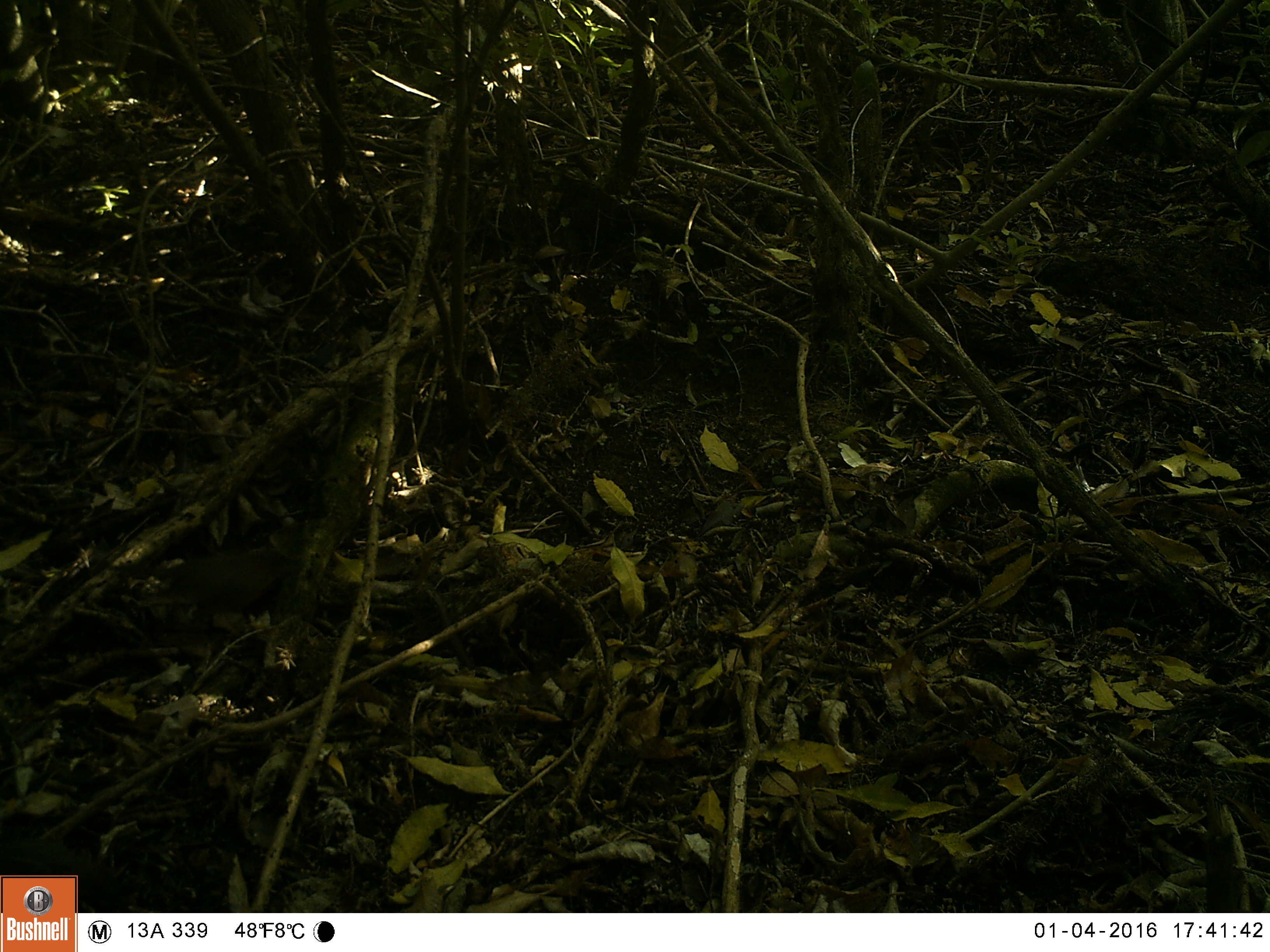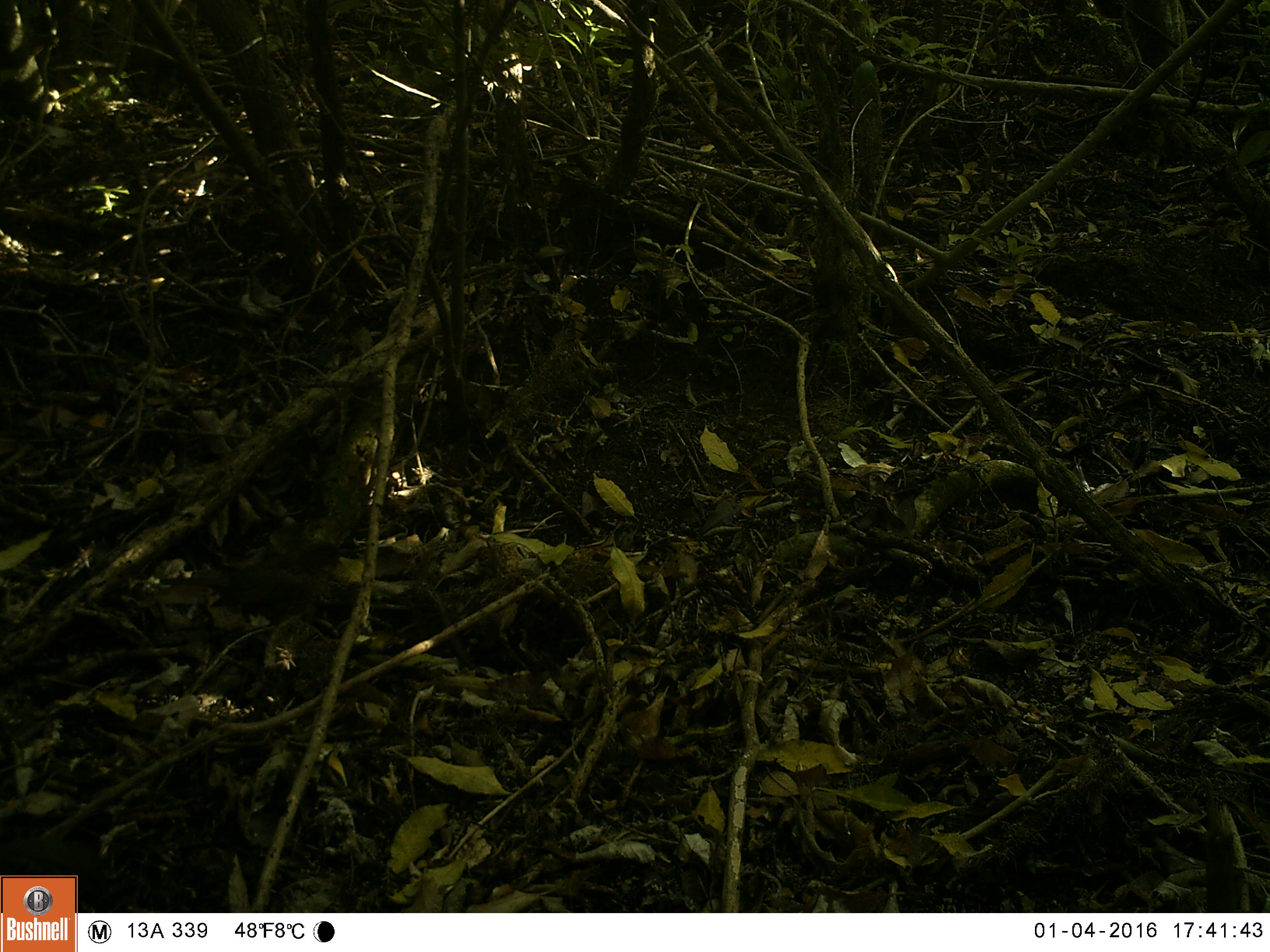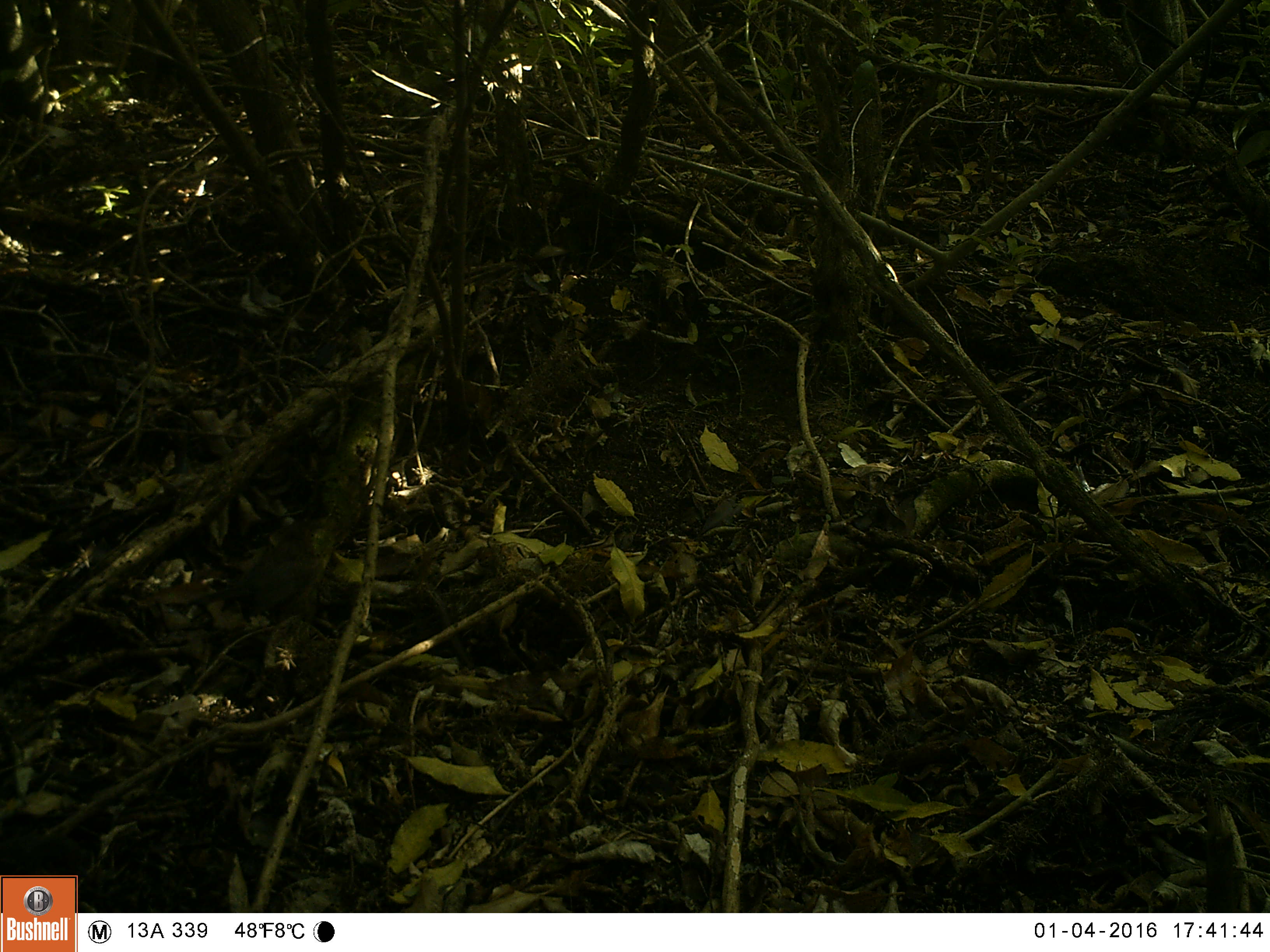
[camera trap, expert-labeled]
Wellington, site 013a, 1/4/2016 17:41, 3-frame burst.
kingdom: Animalia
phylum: Chordata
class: Aves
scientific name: Aves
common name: bird